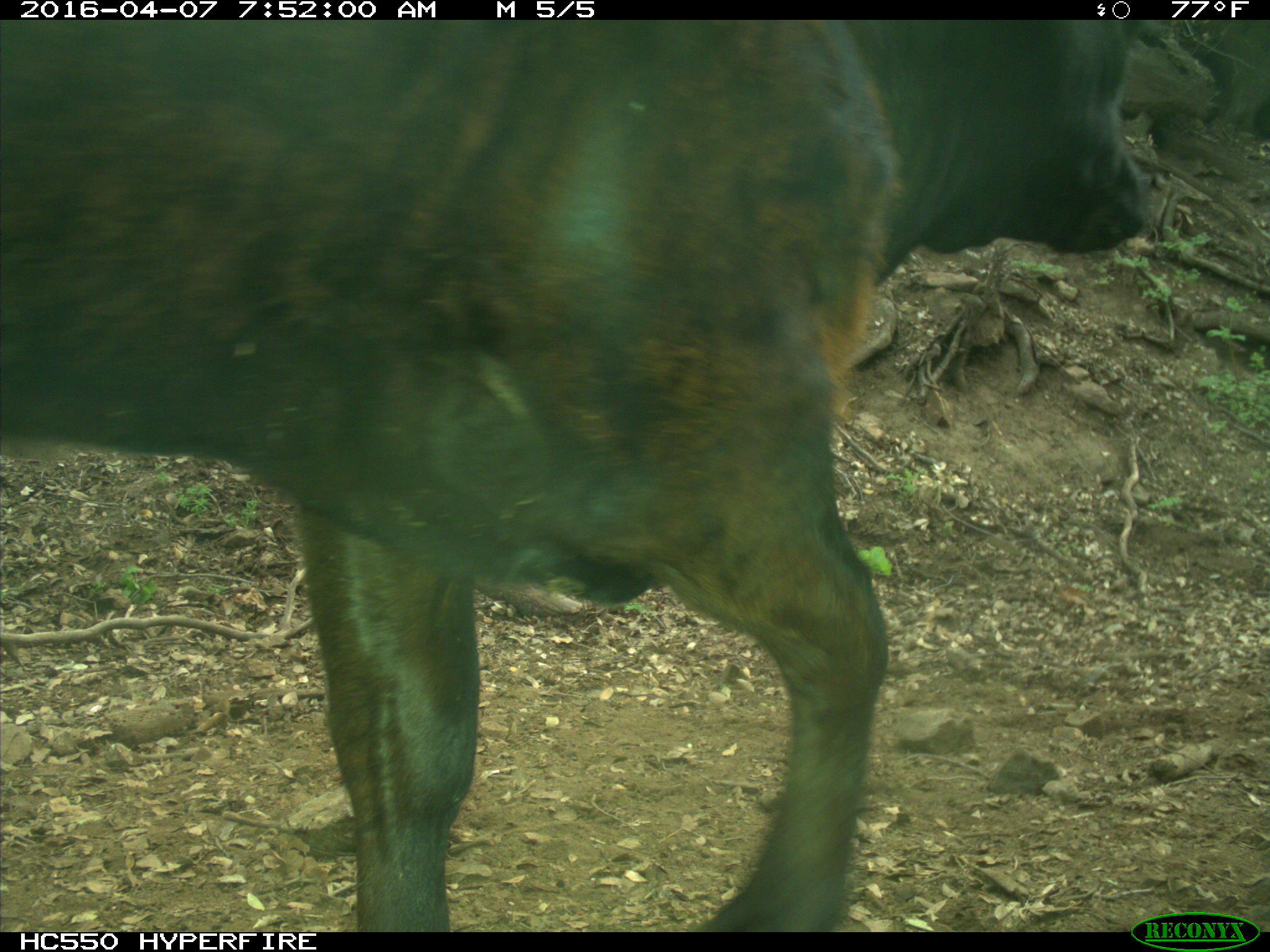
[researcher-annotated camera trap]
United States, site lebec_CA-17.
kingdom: Animalia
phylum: Chordata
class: Mammalia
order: Artiodactyla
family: Bovidae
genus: Bos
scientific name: Bos taurus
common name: domestic cow